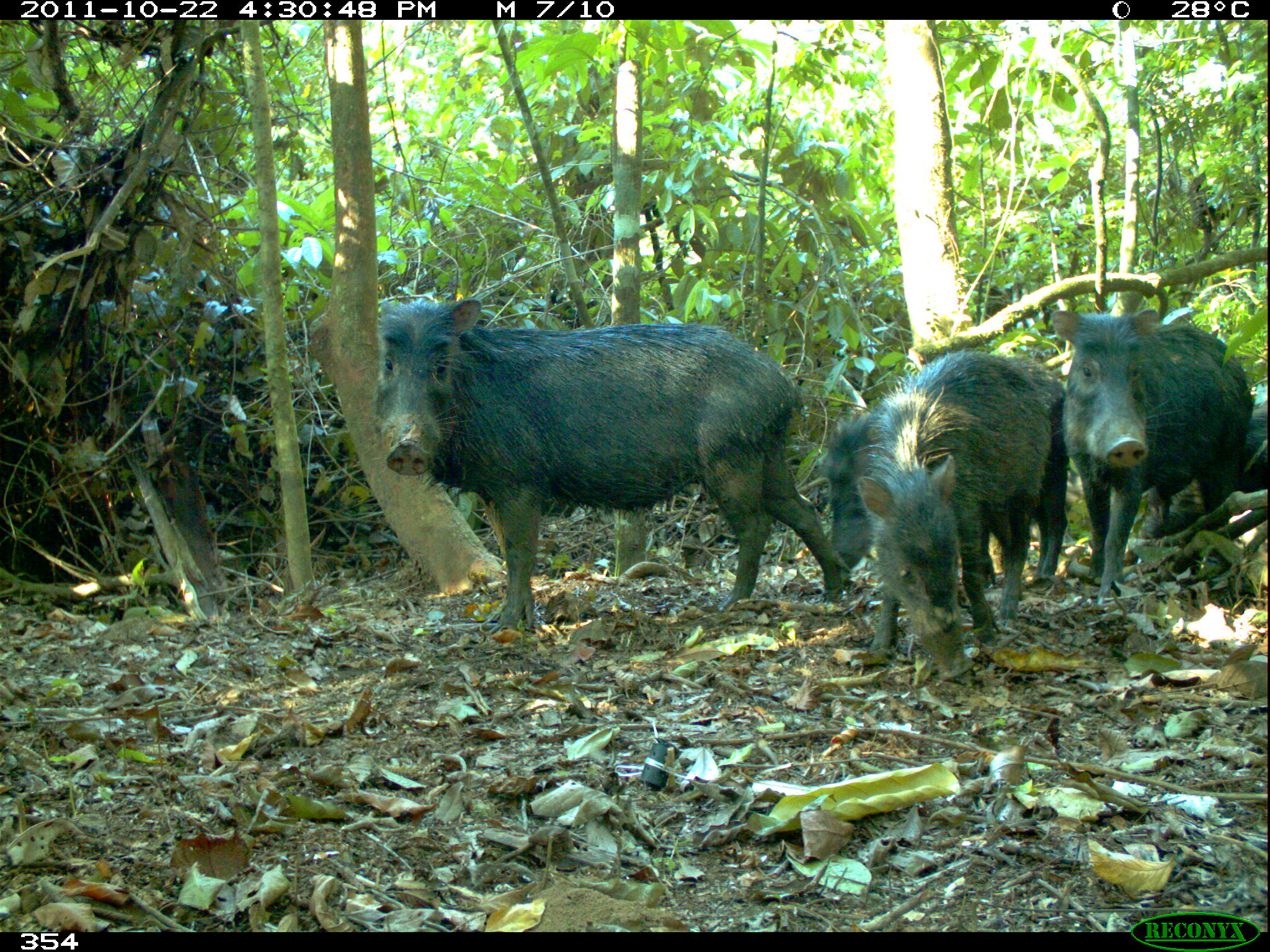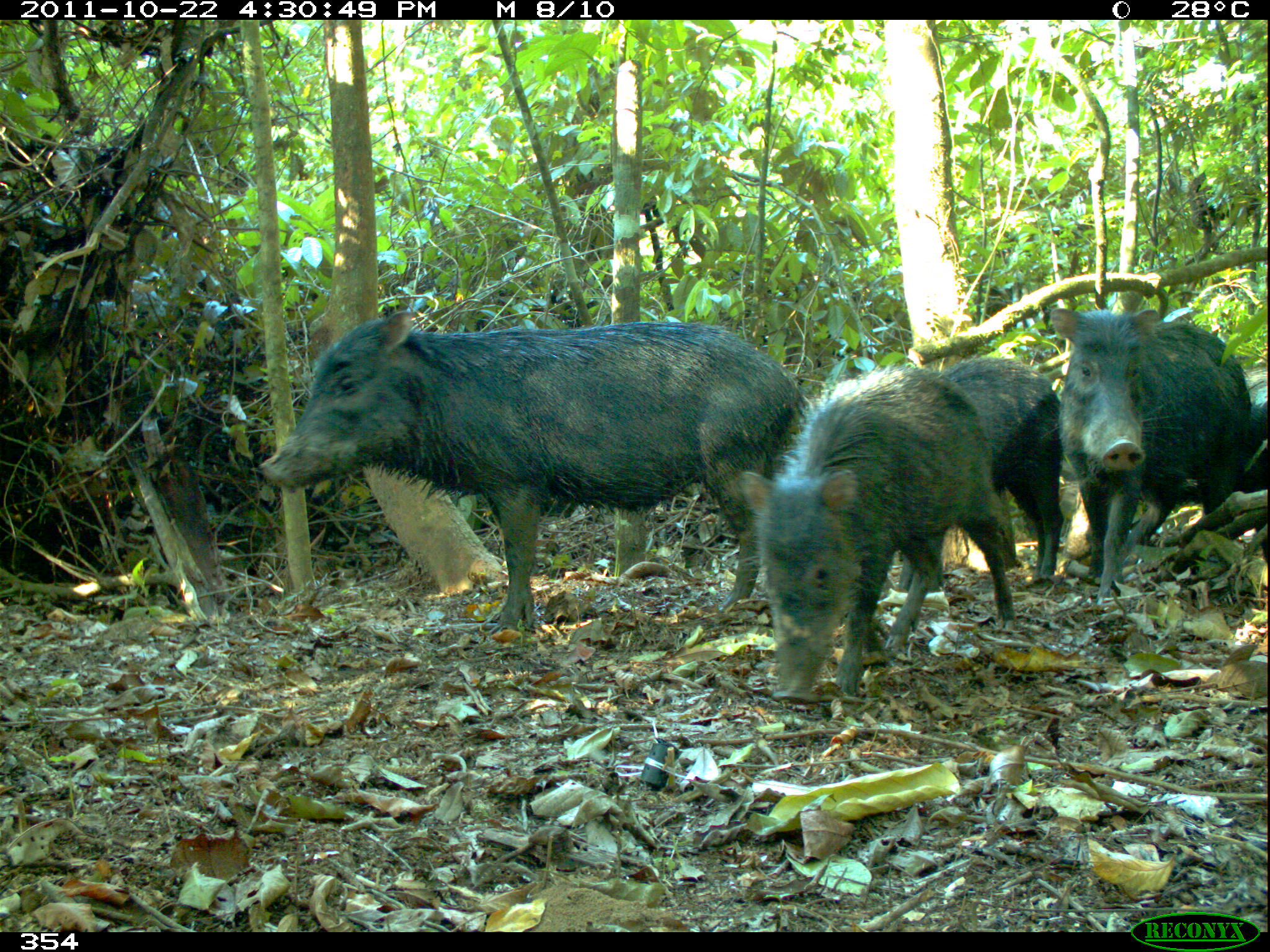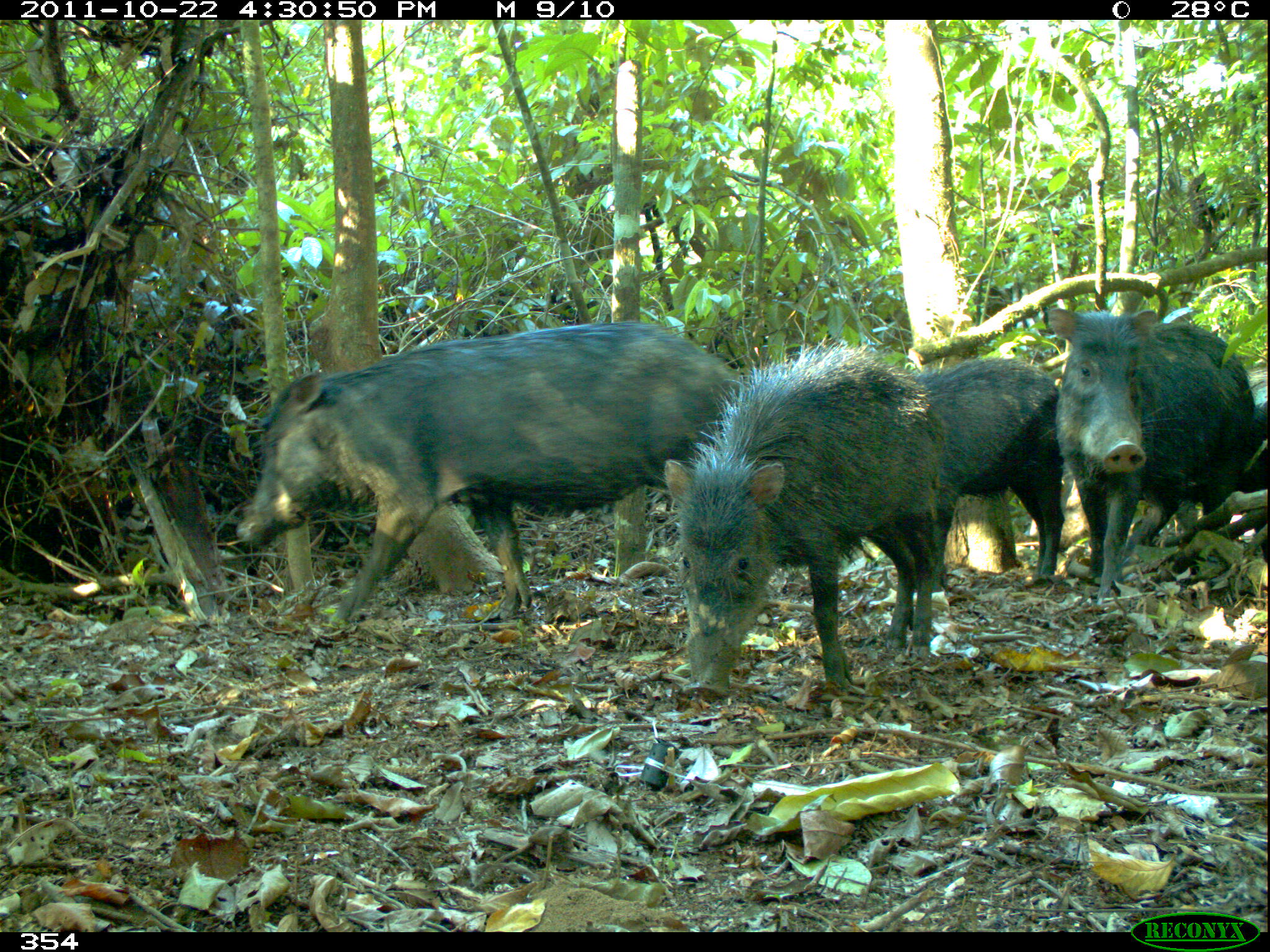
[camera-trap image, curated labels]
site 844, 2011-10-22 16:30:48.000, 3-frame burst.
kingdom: Animalia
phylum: Chordata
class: Mammalia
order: Artiodactyla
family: Tayassuidae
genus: Tayassu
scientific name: Tayassu pecari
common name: white-lipped peccary